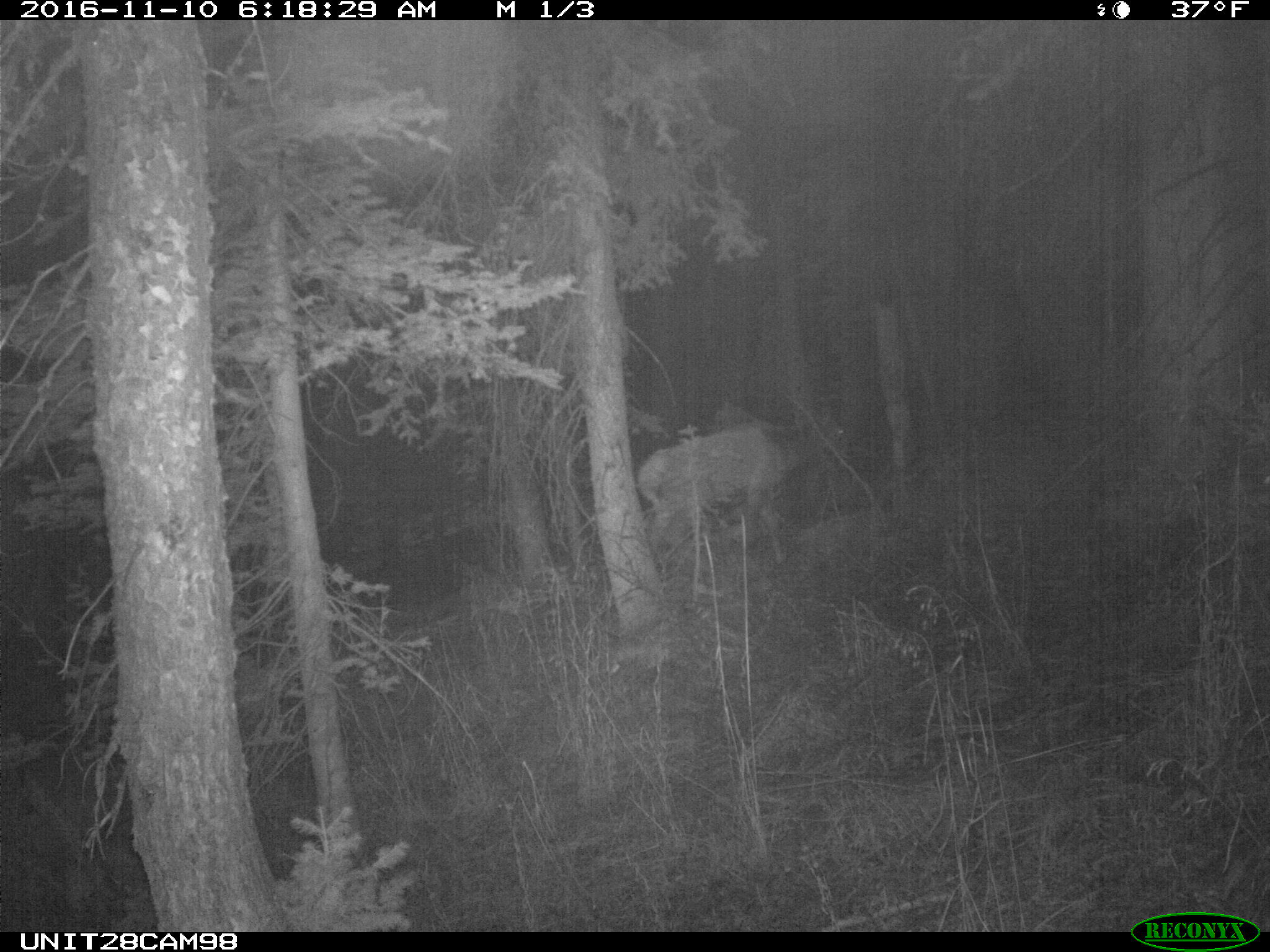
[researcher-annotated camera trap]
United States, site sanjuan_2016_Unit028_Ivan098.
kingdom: Animalia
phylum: Chordata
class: Mammalia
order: Artiodactyla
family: Cervidae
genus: Cervus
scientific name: Cervus elaphus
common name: red deer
Cervus elaphus (red deer).